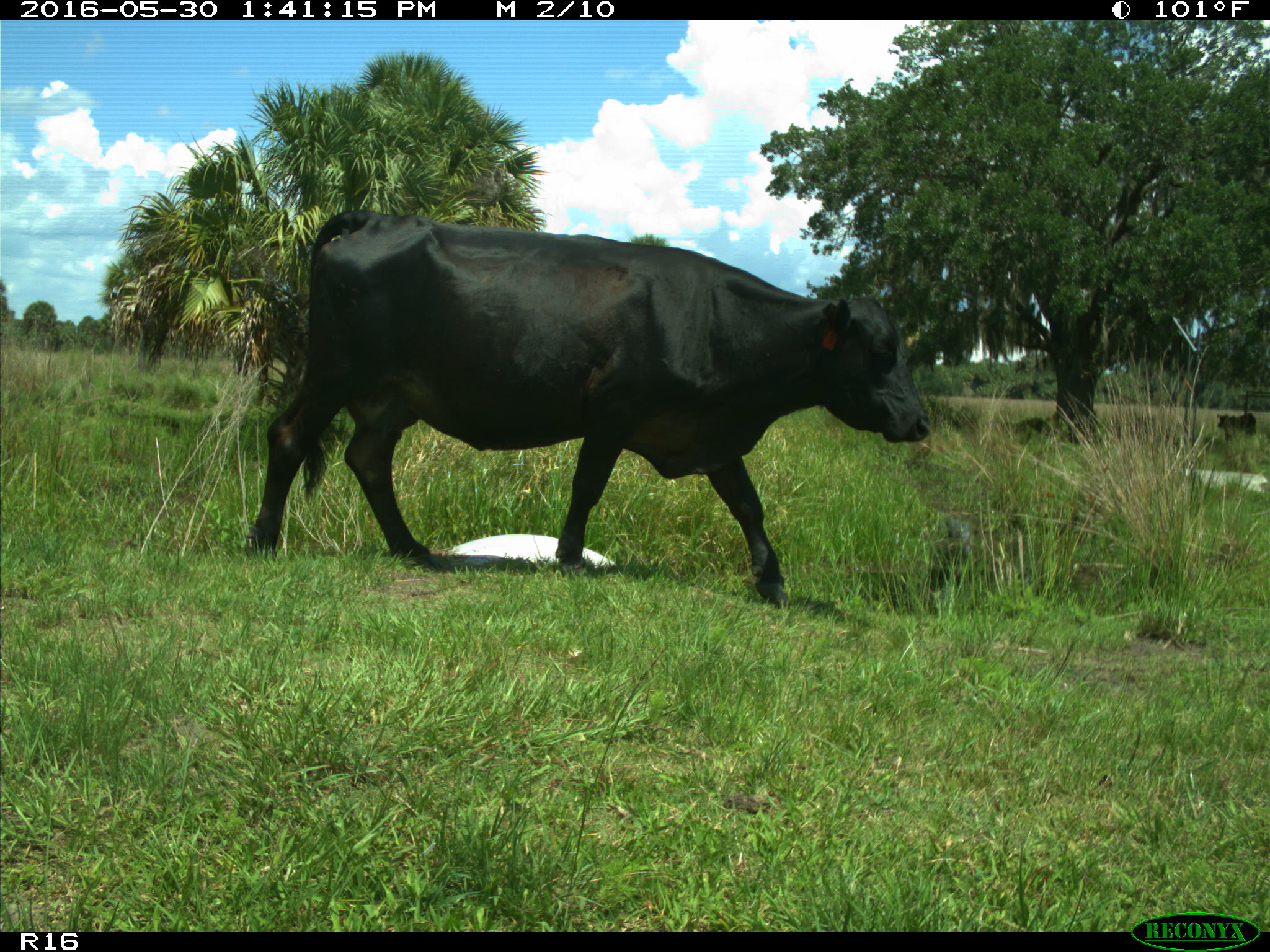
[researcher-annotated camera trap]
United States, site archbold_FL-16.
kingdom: Animalia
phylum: Chordata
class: Mammalia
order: Artiodactyla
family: Bovidae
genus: Bos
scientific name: Bos taurus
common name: domestic cow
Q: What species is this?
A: Bos taurus (domestic cow).